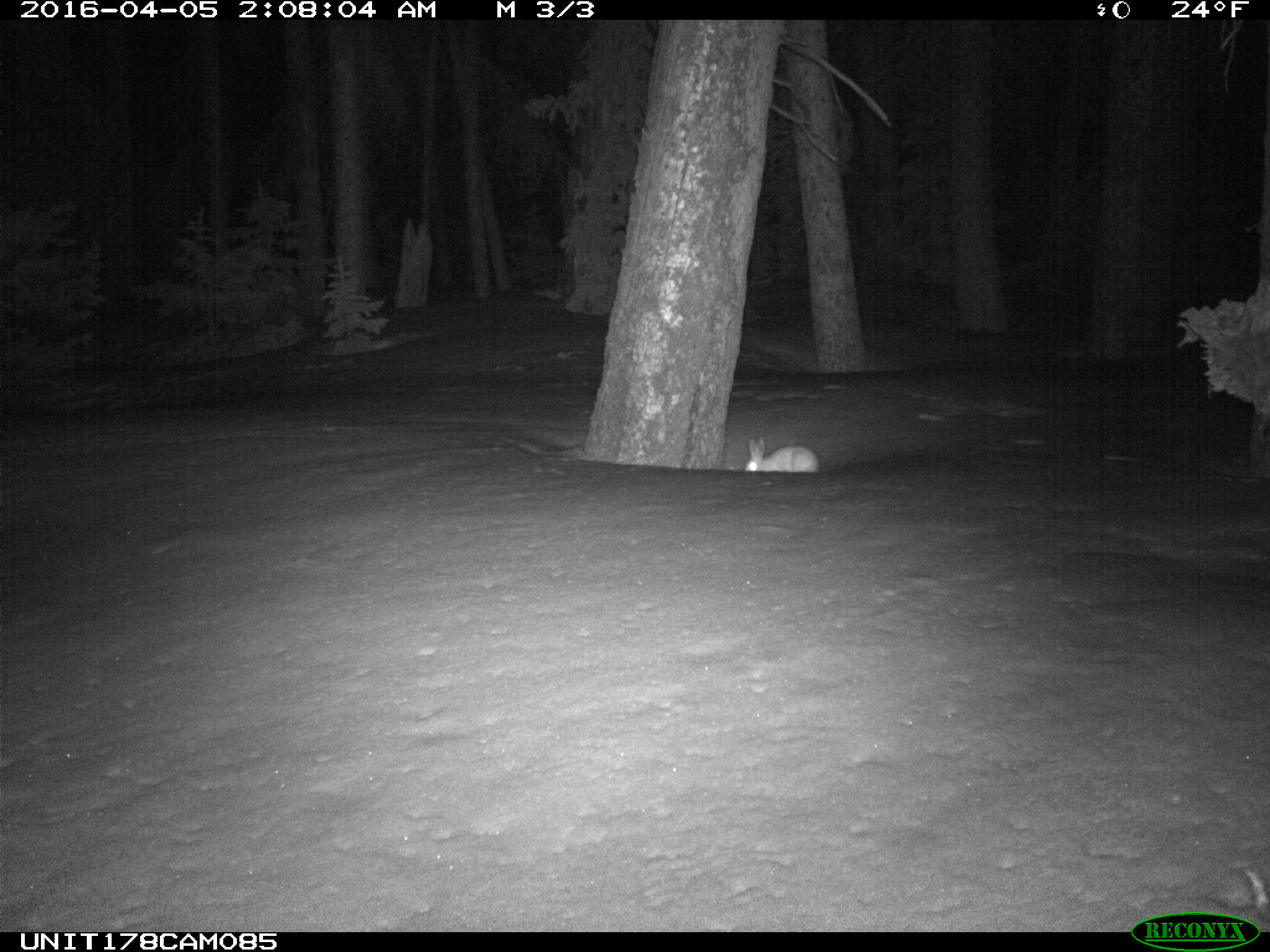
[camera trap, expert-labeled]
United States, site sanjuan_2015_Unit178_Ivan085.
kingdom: Animalia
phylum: Chordata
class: Mammalia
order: Lagomorpha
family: Leporidae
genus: Lepus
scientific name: Lepus americanus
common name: snowshoe hare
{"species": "Lepus americanus (snowshoe hare)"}